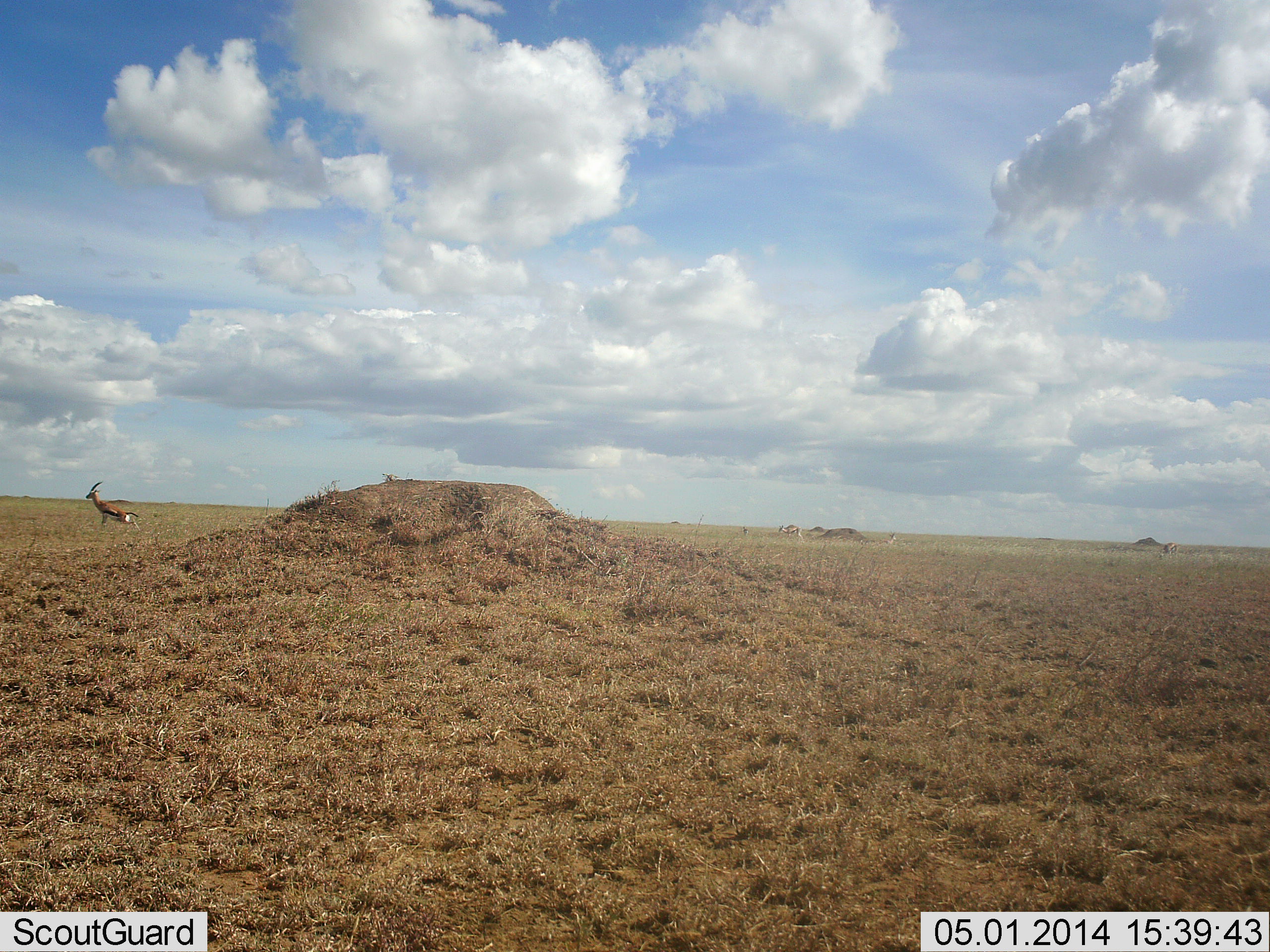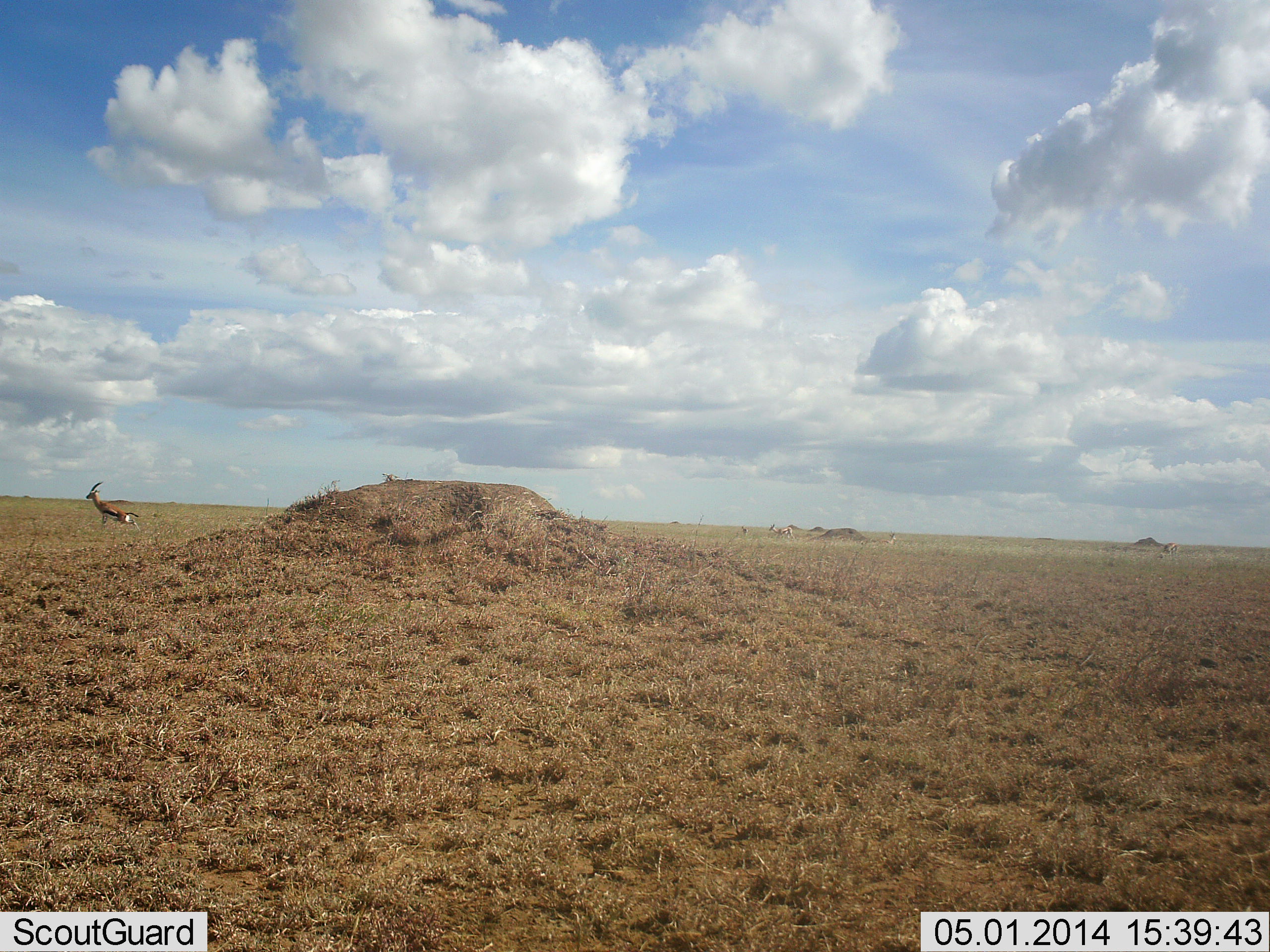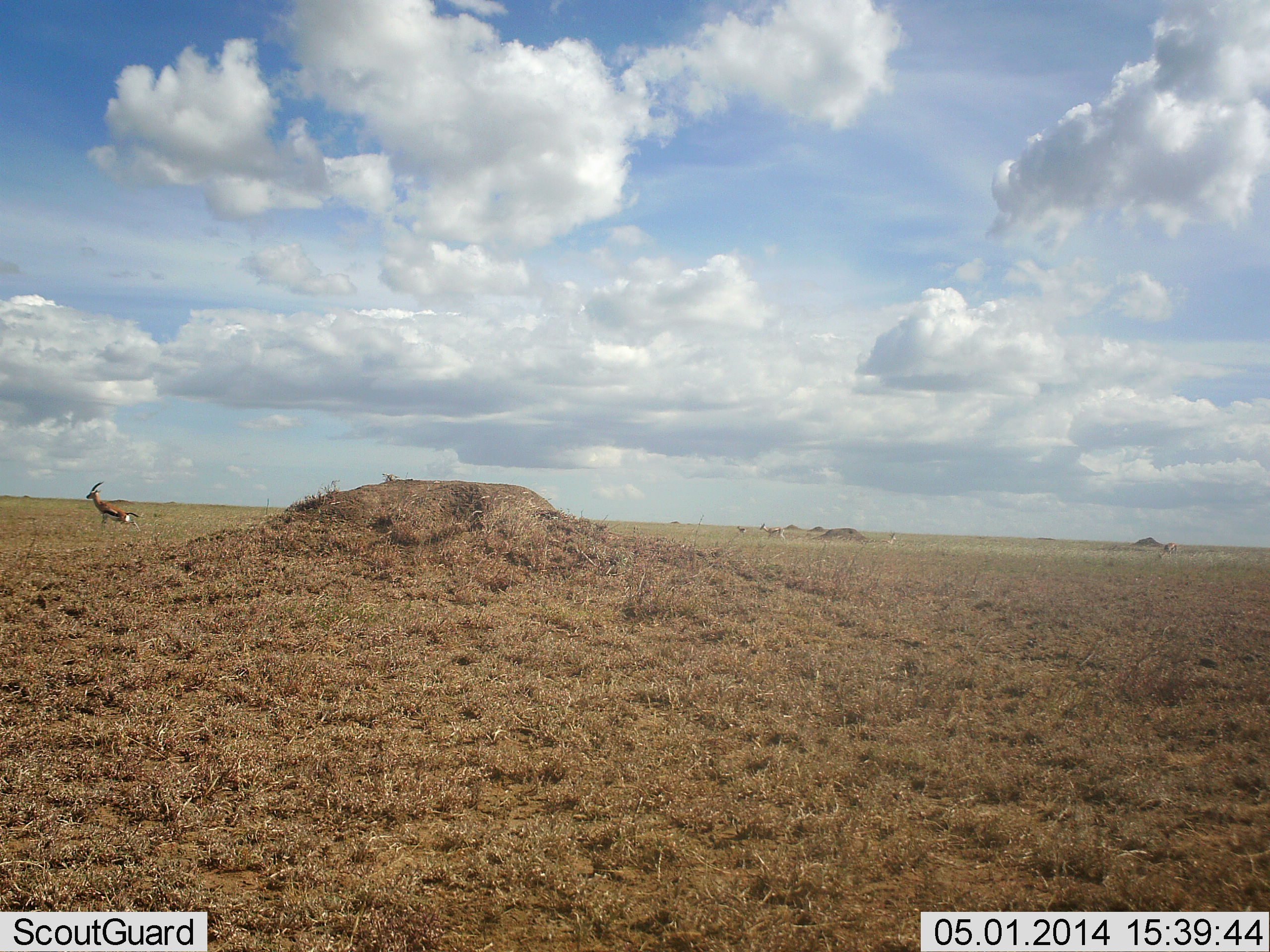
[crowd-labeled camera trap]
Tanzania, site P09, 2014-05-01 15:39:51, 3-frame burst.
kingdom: Animalia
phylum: Chordata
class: Mammalia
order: Artiodactyla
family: Bovidae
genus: Eudorcas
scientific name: Eudorcas thomsonii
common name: thomson's gazelle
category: gazellethomsons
Gazellethomsons (thomson's gazelle) (Eudorcas thomsonii), count 1. Behavior (volunteer vote fractions): standing 90%, resting 0%, moving 30%, interacting 0%. Young present (vote fraction): 0%. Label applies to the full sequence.